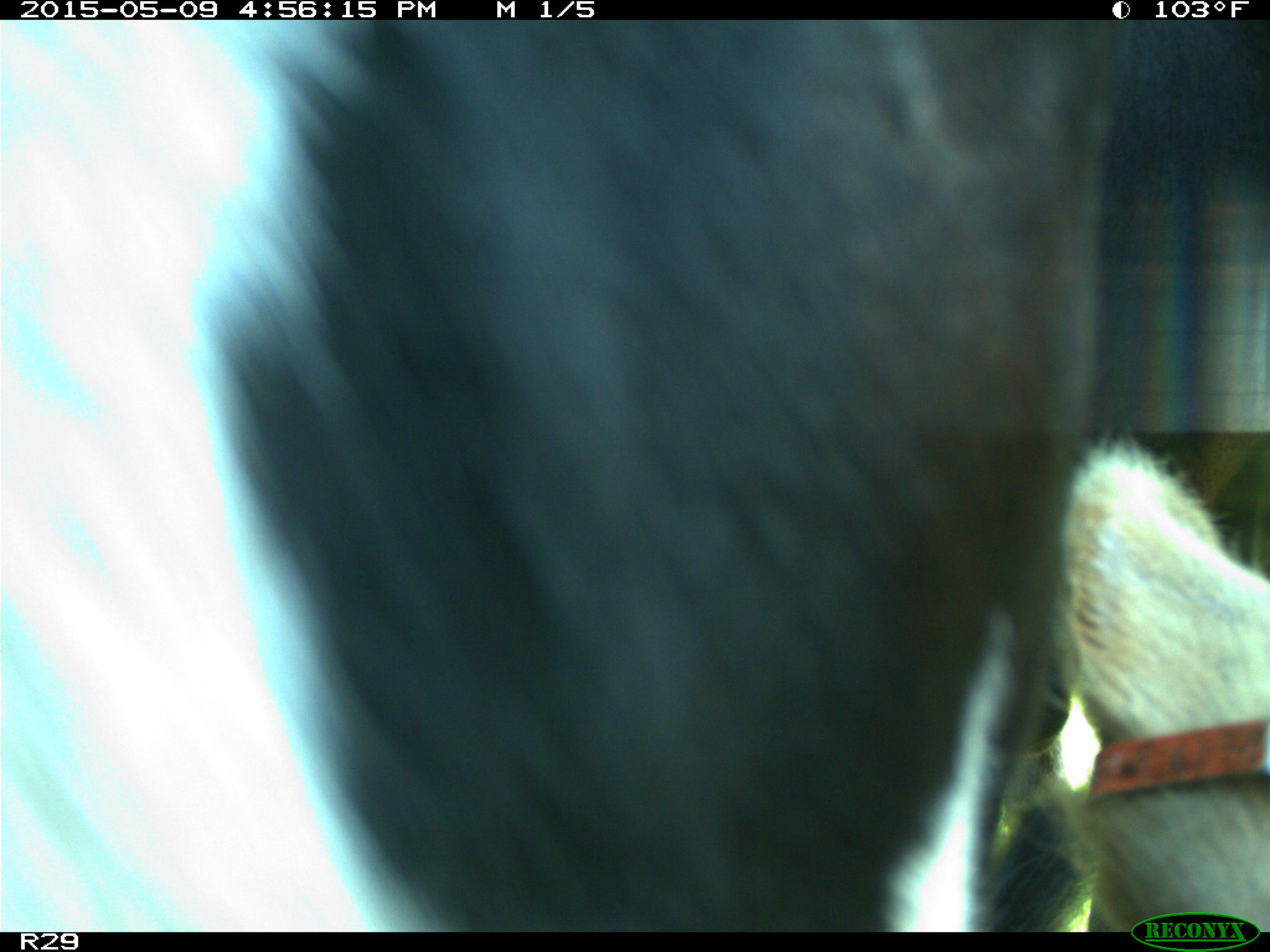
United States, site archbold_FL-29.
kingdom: Animalia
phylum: Chordata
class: Mammalia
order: Artiodactyla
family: Bovidae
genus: Bos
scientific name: Bos taurus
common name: domestic cow